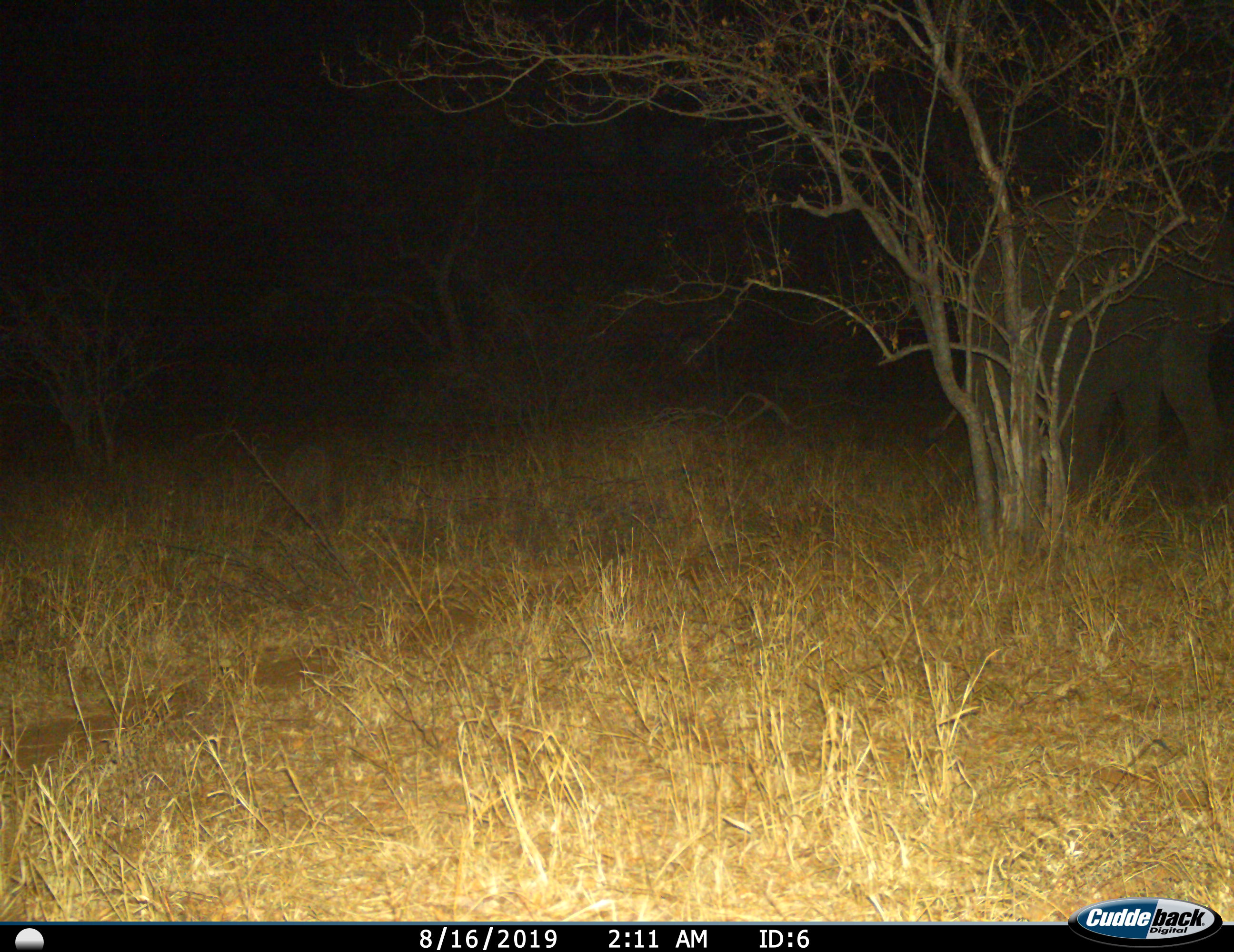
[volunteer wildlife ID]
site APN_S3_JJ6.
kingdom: Animalia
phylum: Chordata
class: Mammalia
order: Proboscidea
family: Elephantidae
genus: Loxodonta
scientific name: Loxodonta africana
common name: african bush elephant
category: elephant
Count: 1.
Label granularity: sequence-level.